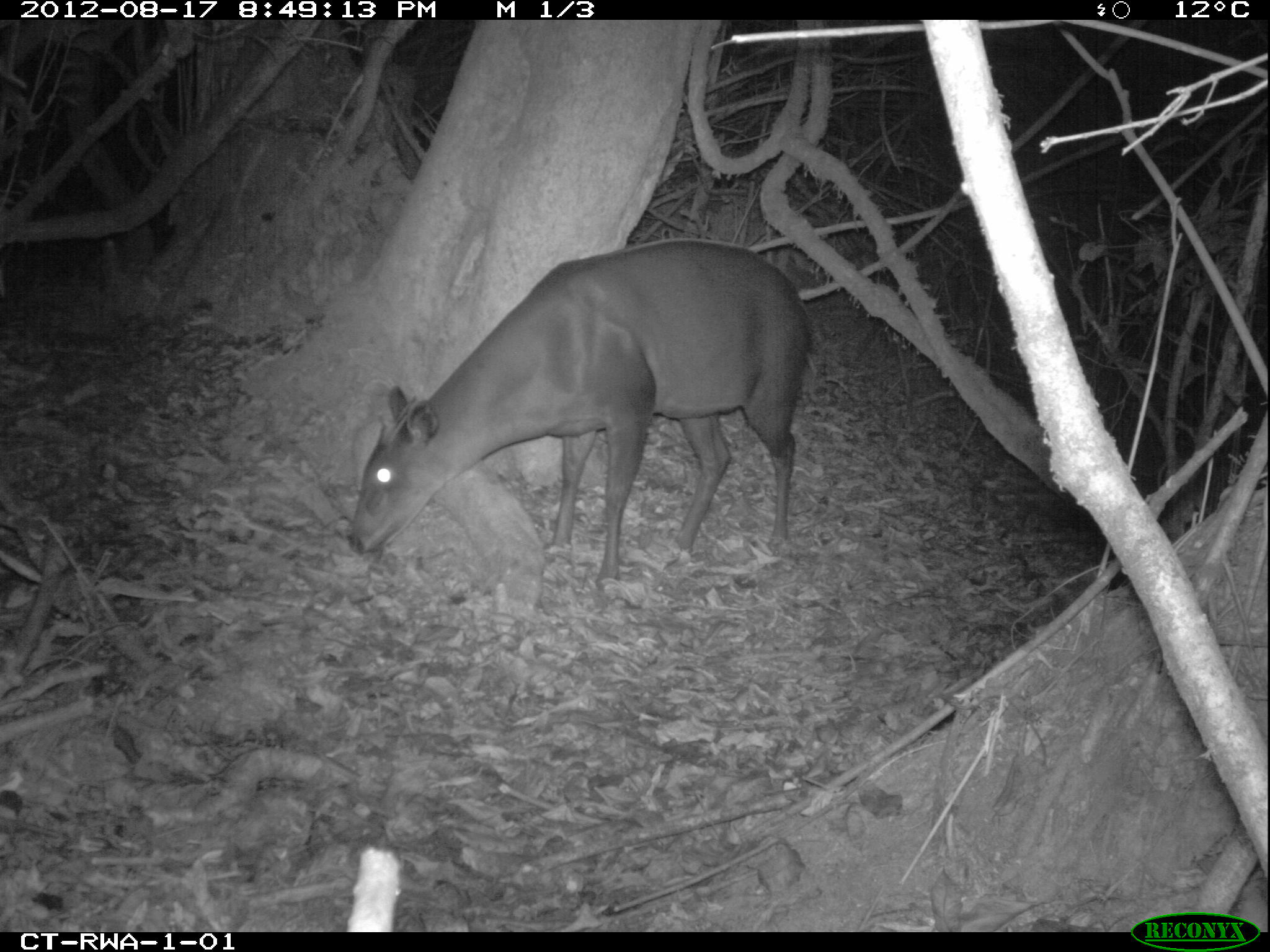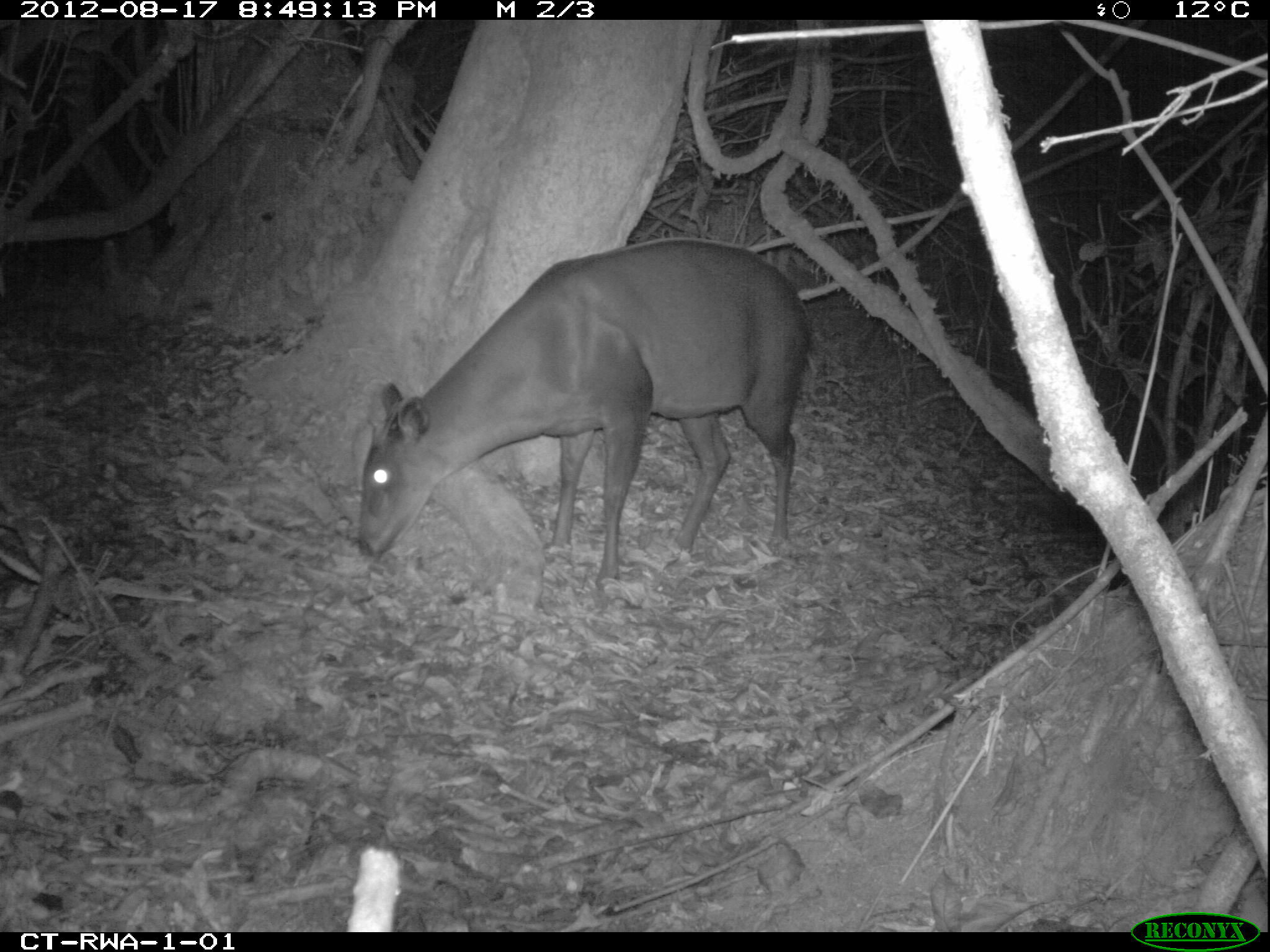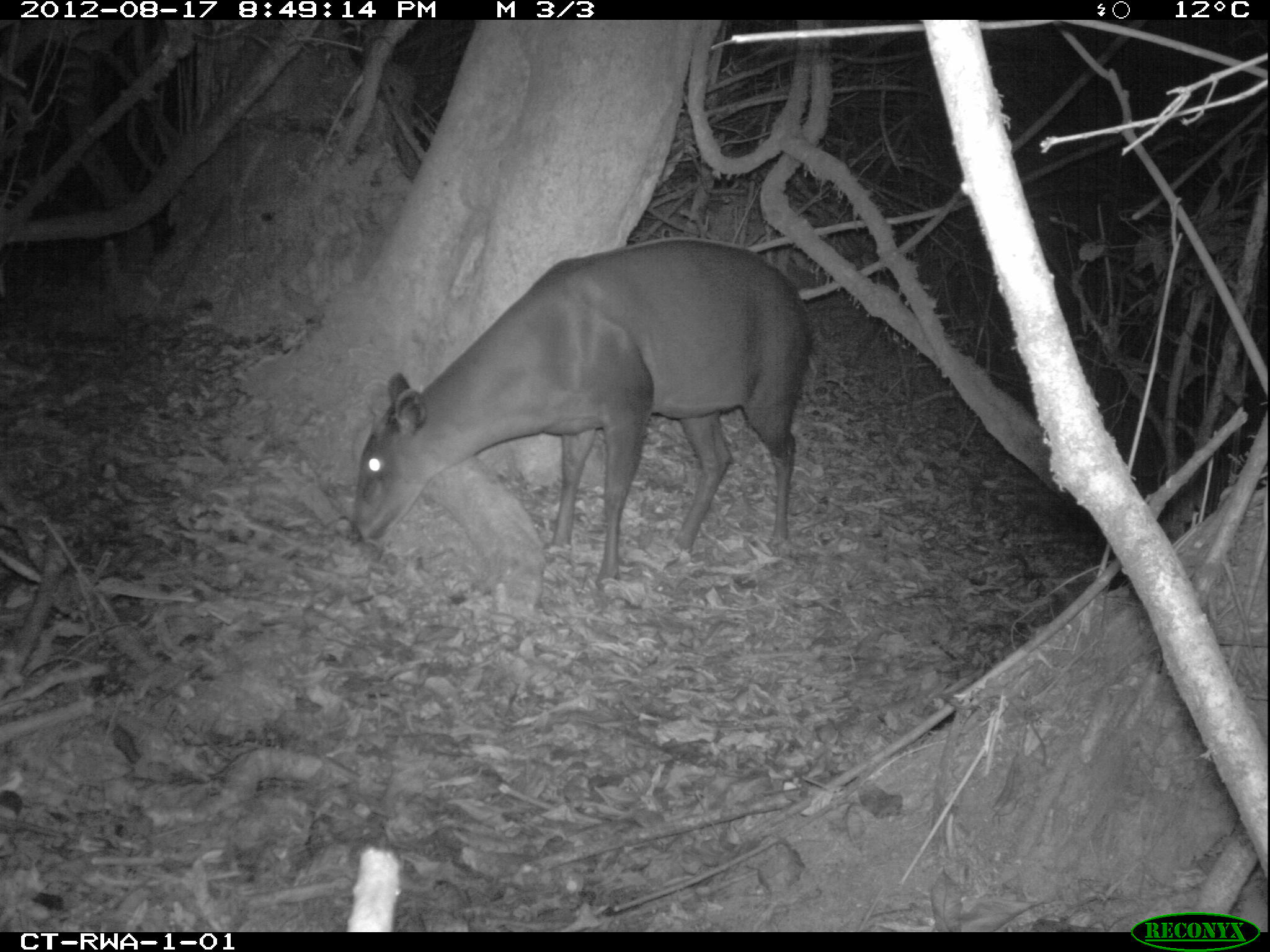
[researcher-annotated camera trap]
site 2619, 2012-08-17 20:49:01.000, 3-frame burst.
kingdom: Animalia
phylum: Chordata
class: Mammalia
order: Artiodactyla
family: Bovidae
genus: Cephalophus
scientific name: Cephalophus silvicultor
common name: light-backed duiker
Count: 1.